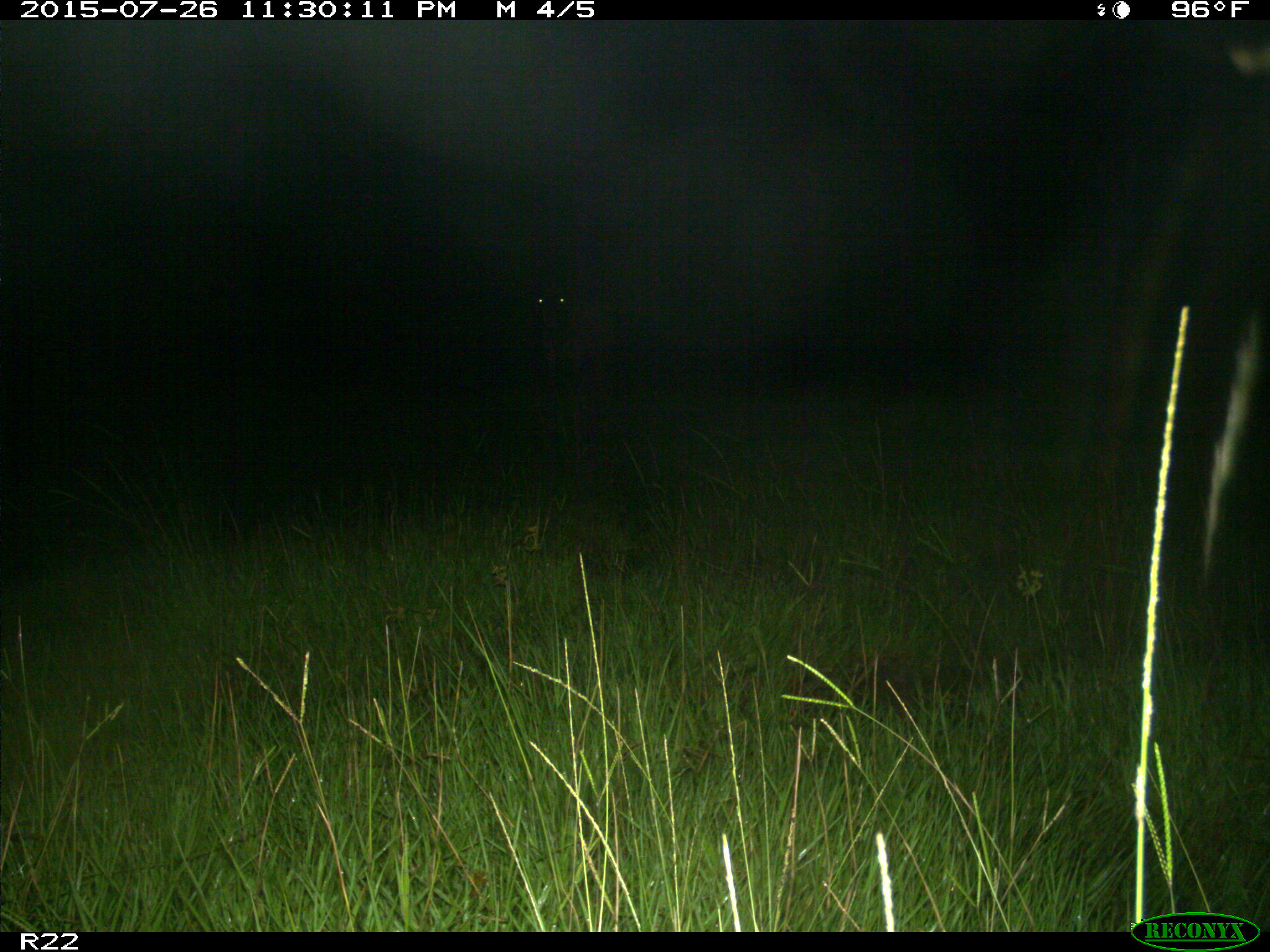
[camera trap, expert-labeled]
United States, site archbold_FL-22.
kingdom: Animalia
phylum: Chordata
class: Mammalia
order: Artiodactyla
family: Bovidae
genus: Bos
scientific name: Bos taurus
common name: domestic cow